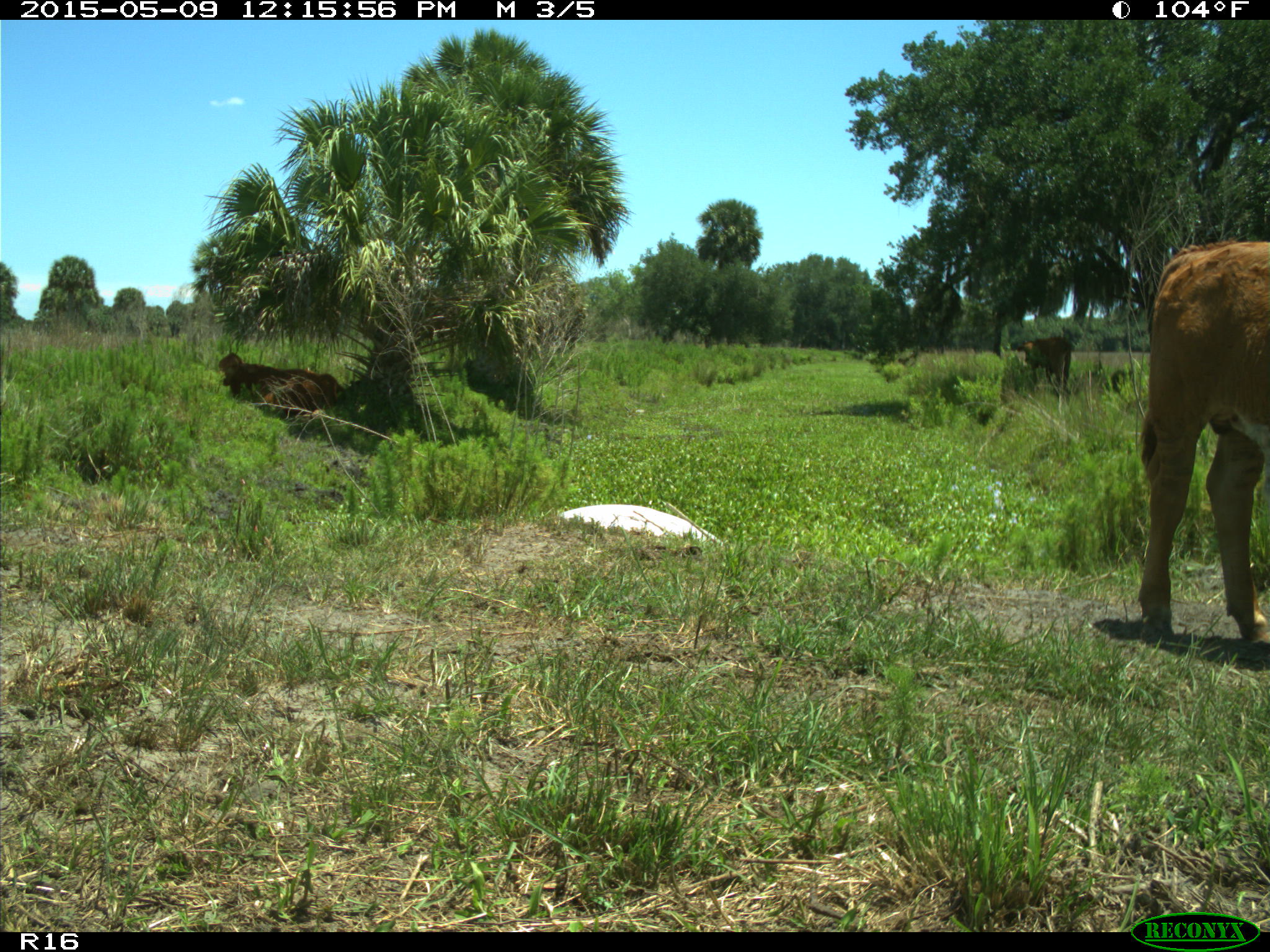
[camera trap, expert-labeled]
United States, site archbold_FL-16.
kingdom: Animalia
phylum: Chordata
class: Mammalia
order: Artiodactyla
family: Bovidae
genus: Bos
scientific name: Bos taurus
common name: domestic cow